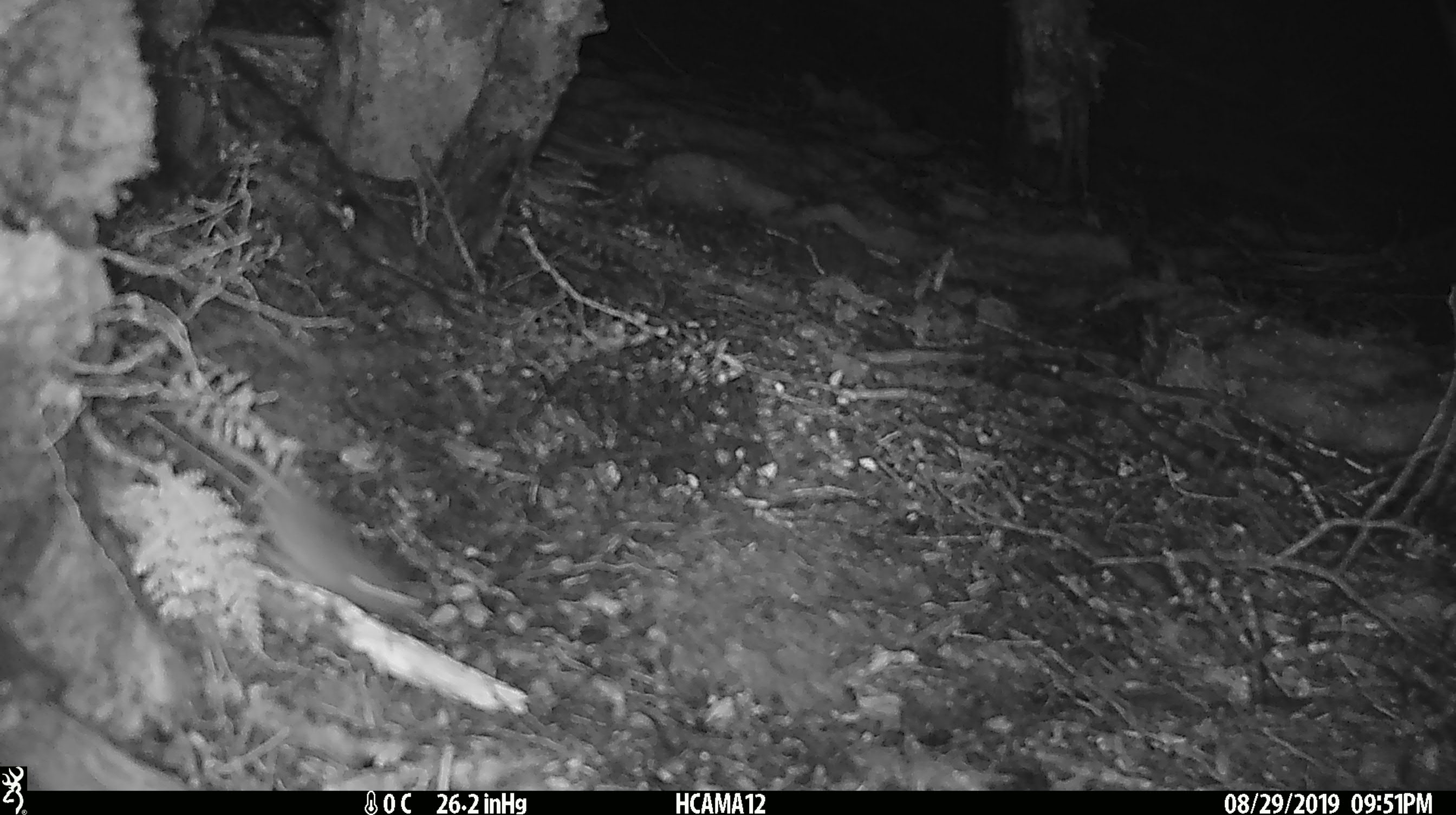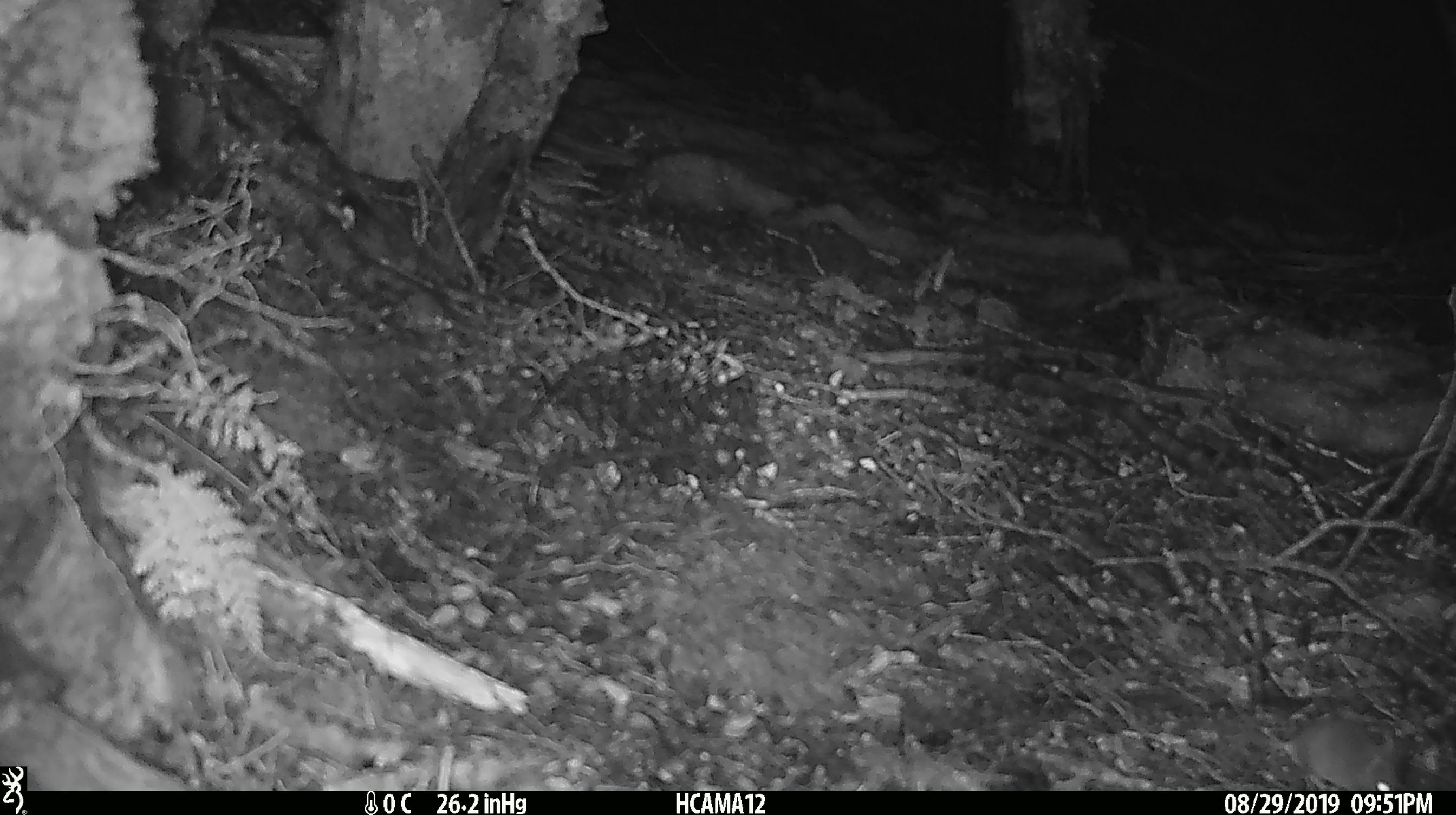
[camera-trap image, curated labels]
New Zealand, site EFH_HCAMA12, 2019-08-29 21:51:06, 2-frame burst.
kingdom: Animalia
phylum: Chordata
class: Mammalia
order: Rodentia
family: Muridae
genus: Mus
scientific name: Mus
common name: mouse